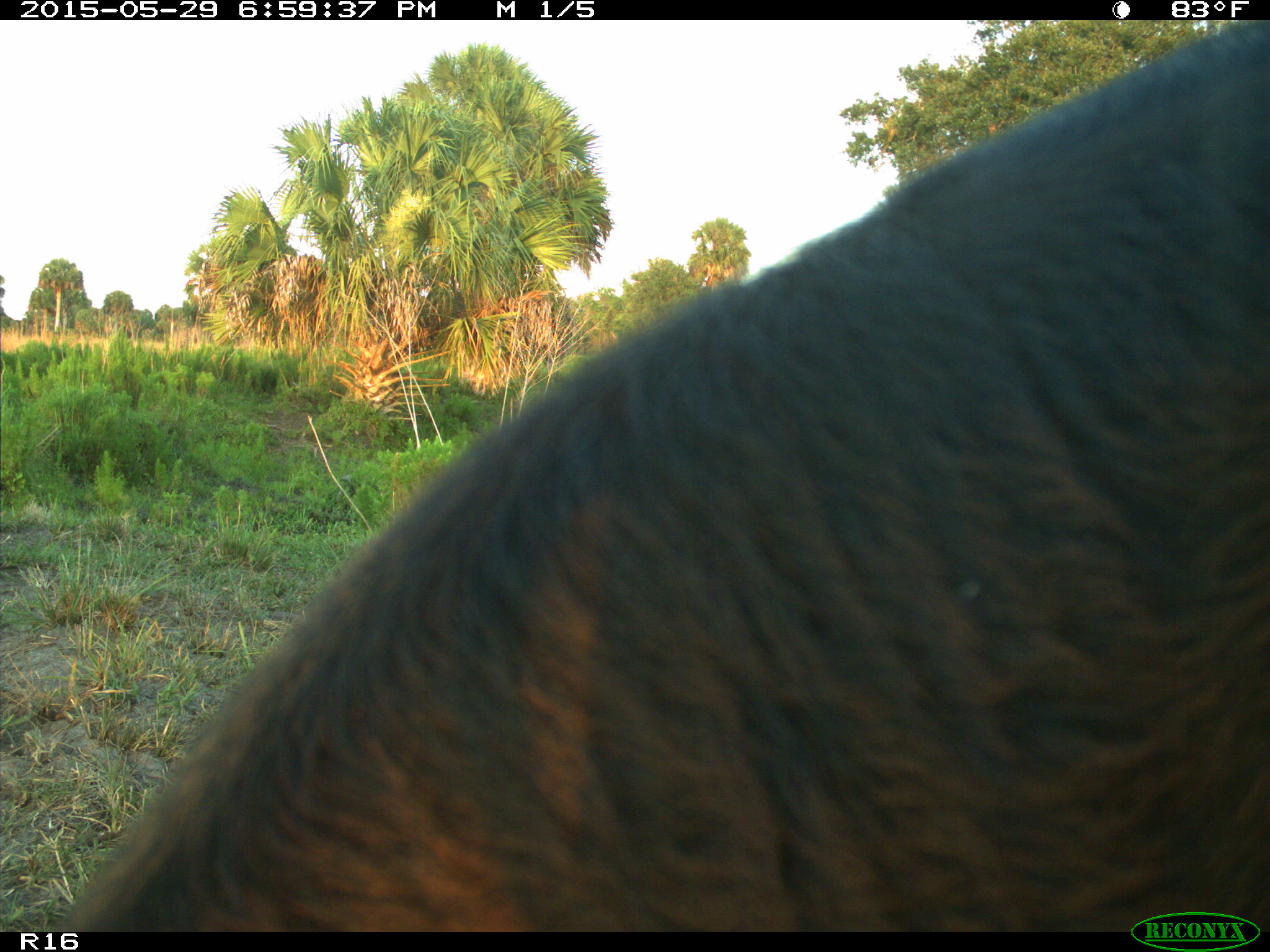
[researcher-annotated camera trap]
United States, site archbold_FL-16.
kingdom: Animalia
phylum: Chordata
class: Mammalia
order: Artiodactyla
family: Bovidae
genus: Bos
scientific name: Bos taurus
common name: domestic cow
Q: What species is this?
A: Bos taurus (domestic cow).